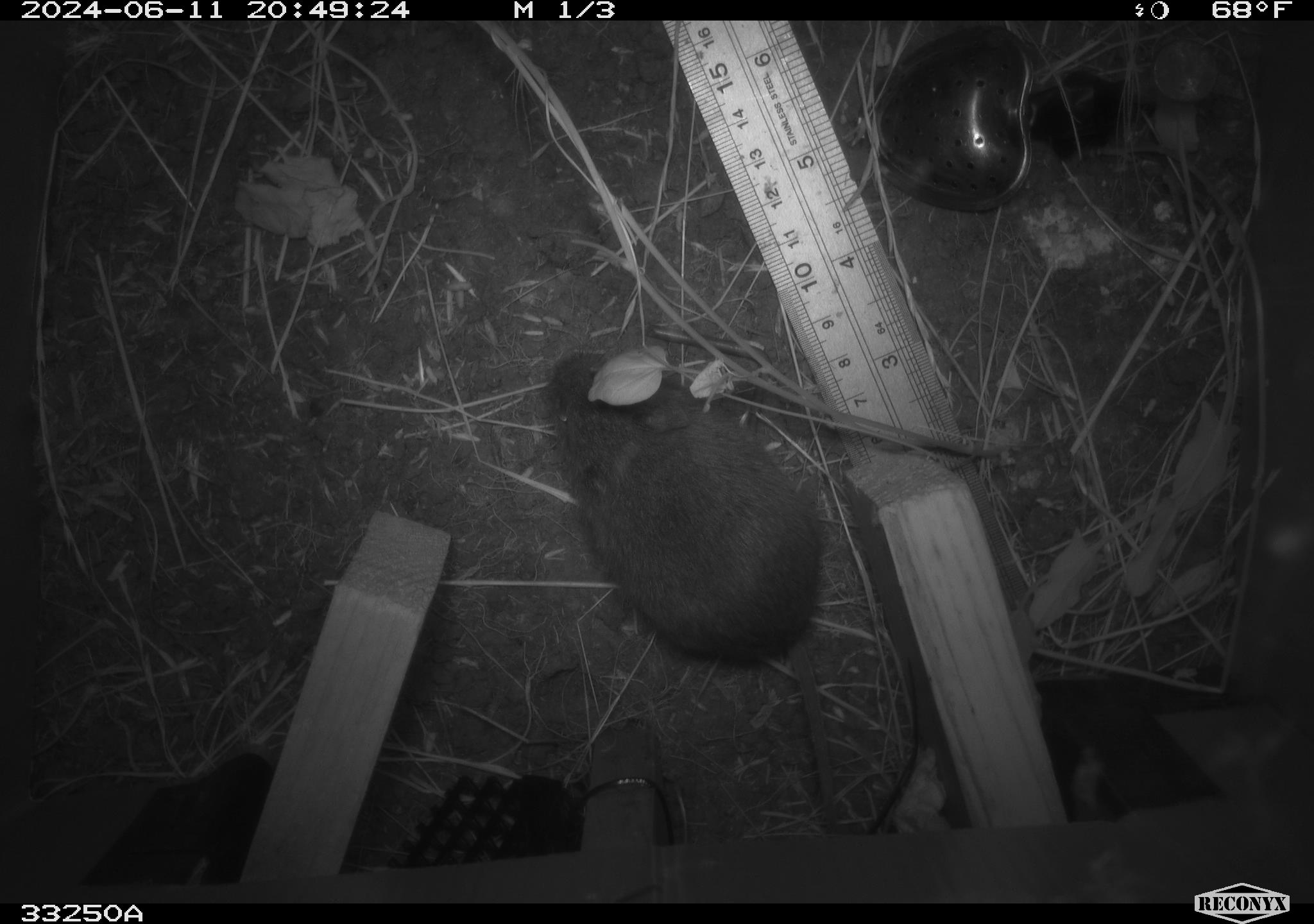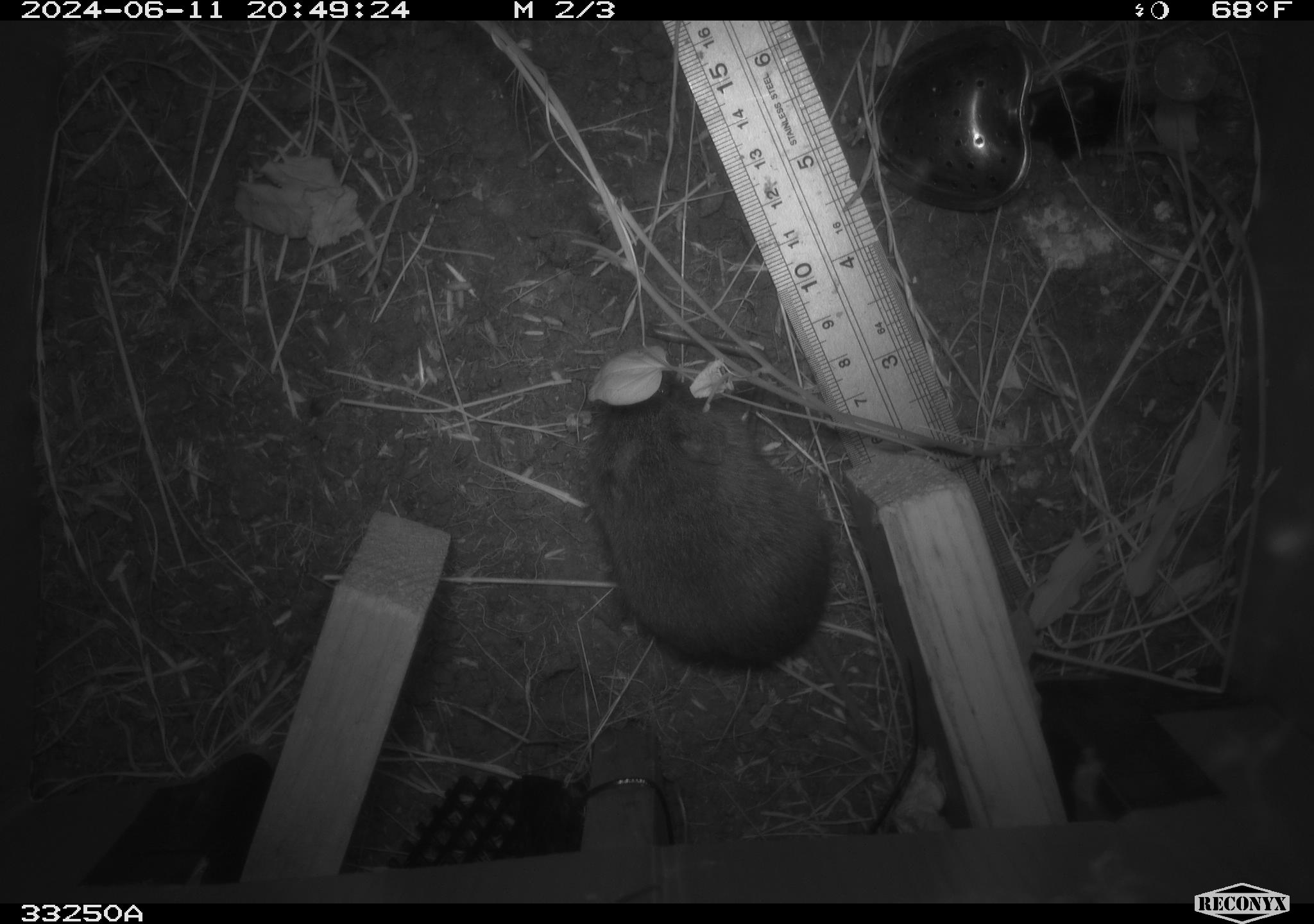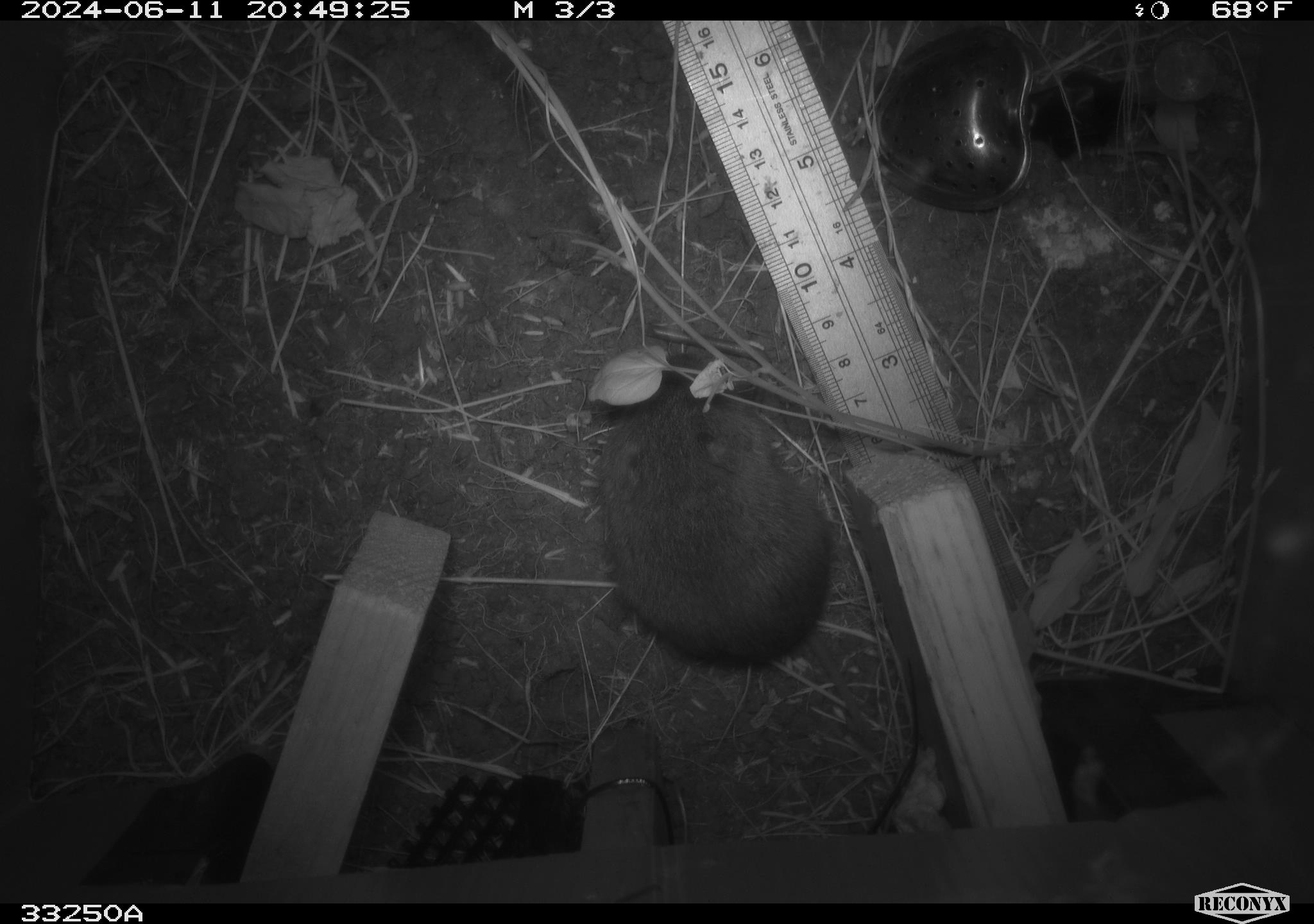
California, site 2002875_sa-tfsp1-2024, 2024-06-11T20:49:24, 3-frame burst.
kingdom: Animalia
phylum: Chordata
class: Mammalia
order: Rodentia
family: Cricetidae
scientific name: Arvicolinae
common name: voles, lemmings, and muskrats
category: arvicolinae subfamily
Arvicolinae subfamily (voles, lemmings, and muskrats) (Arvicolinae).